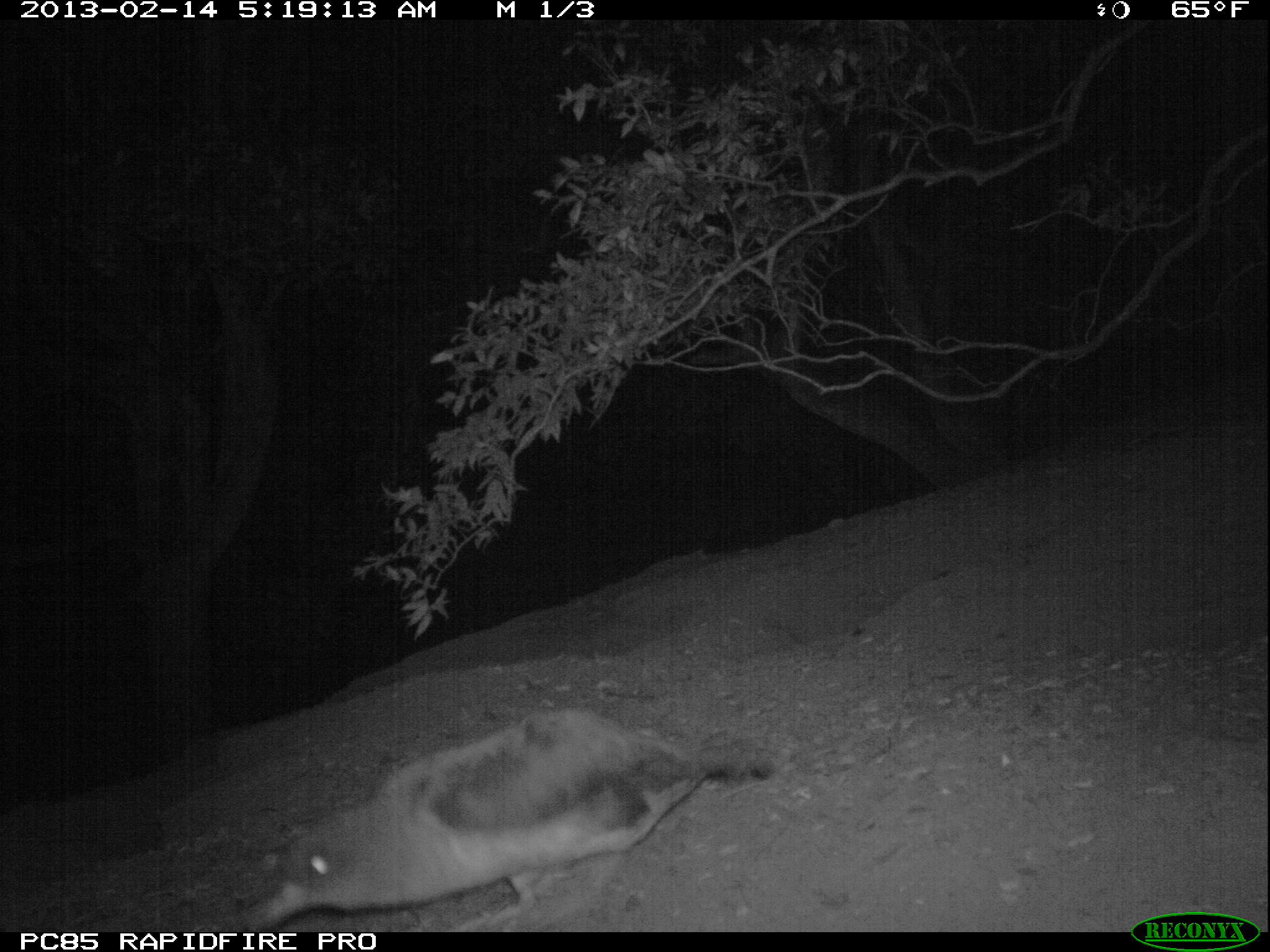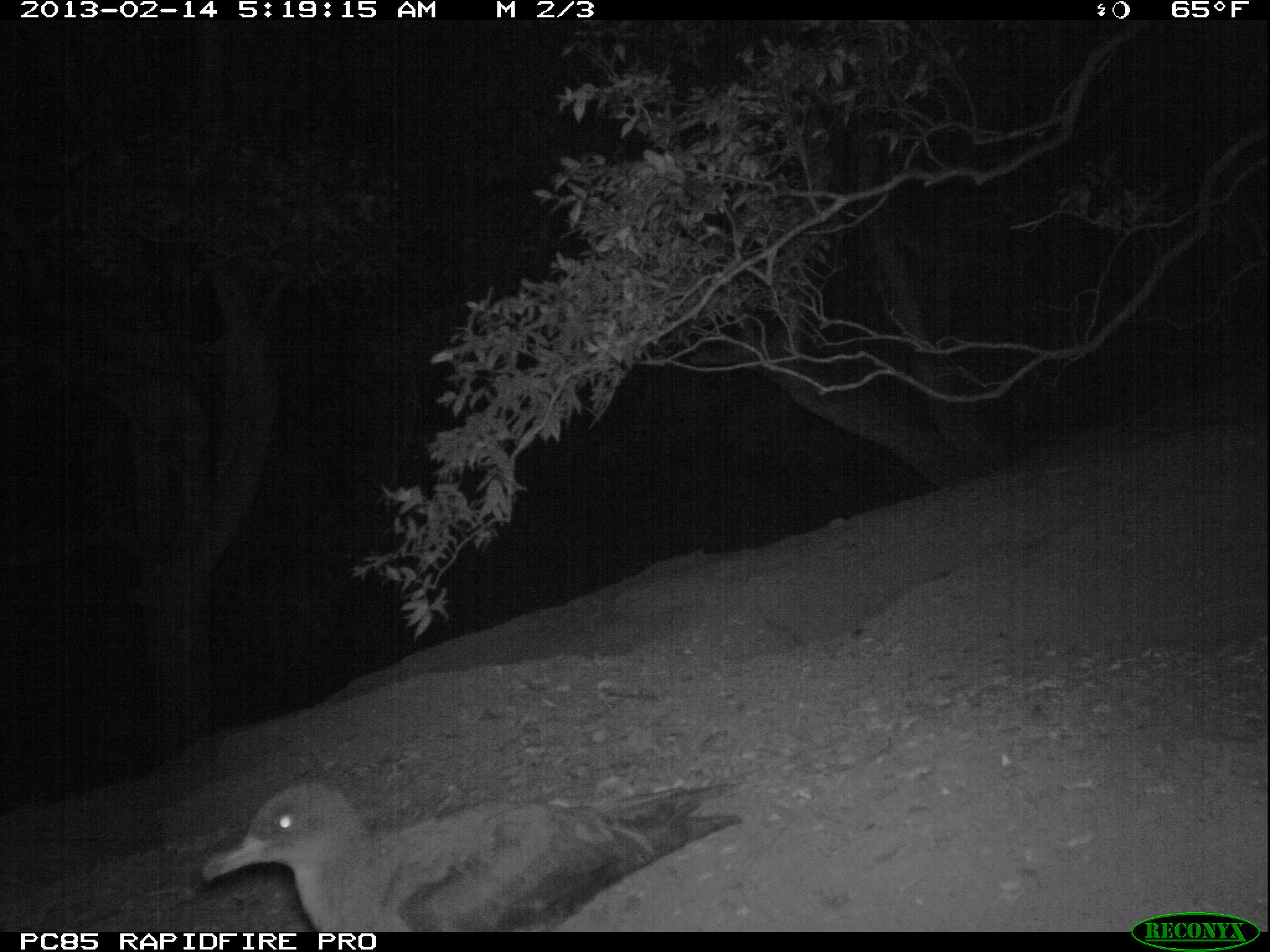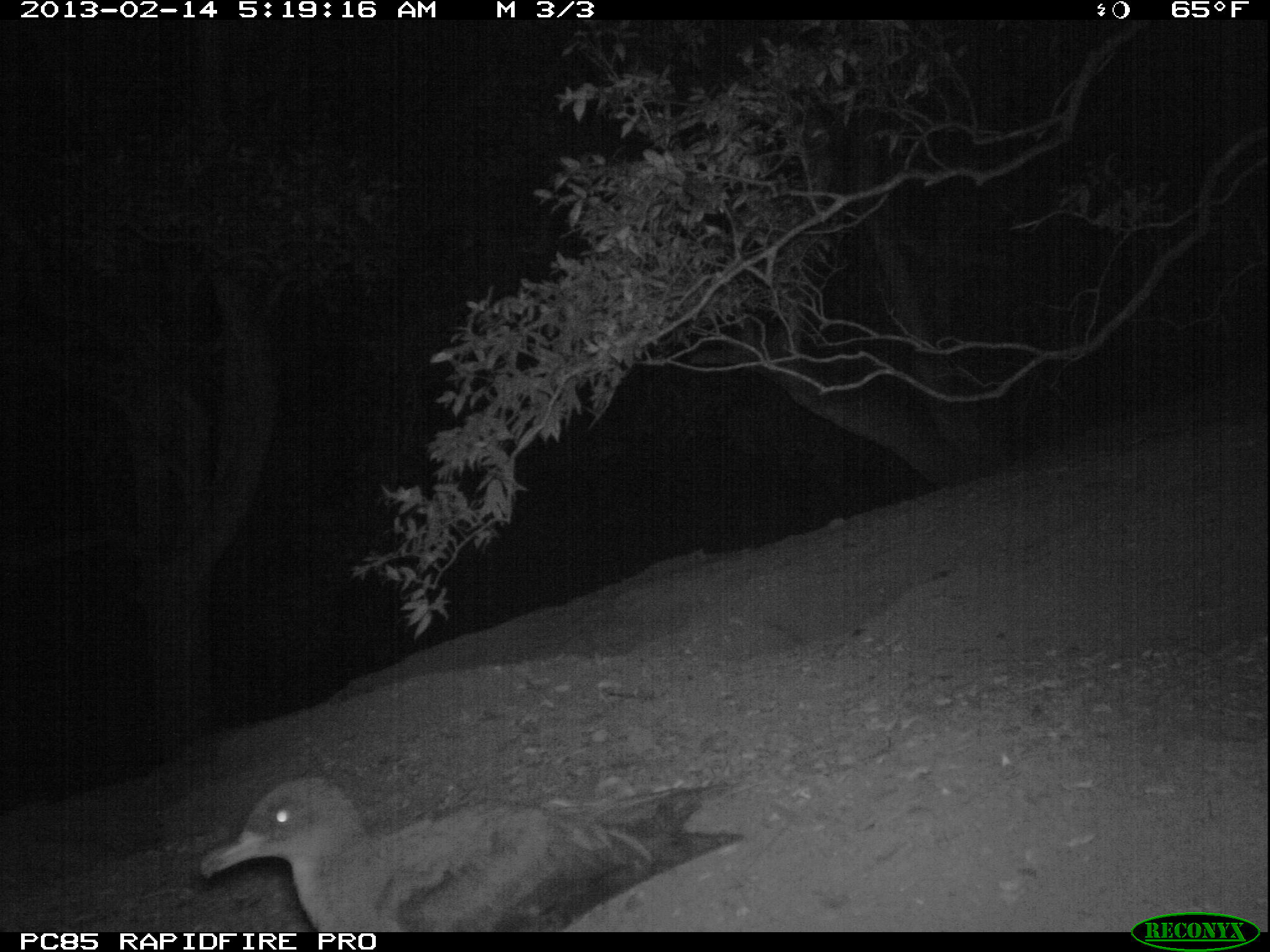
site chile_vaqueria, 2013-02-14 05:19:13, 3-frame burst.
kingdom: Animalia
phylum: Chordata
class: Aves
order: Procellariiformes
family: Procellariidae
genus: Calonectris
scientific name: Calonectris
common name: shearwater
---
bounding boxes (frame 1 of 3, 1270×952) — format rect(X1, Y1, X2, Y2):
shearwater: rect(226, 708, 774, 930)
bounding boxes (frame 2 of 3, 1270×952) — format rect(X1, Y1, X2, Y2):
shearwater: rect(191, 774, 752, 933)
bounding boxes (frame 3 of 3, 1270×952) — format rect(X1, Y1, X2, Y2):
shearwater: rect(187, 770, 752, 932)